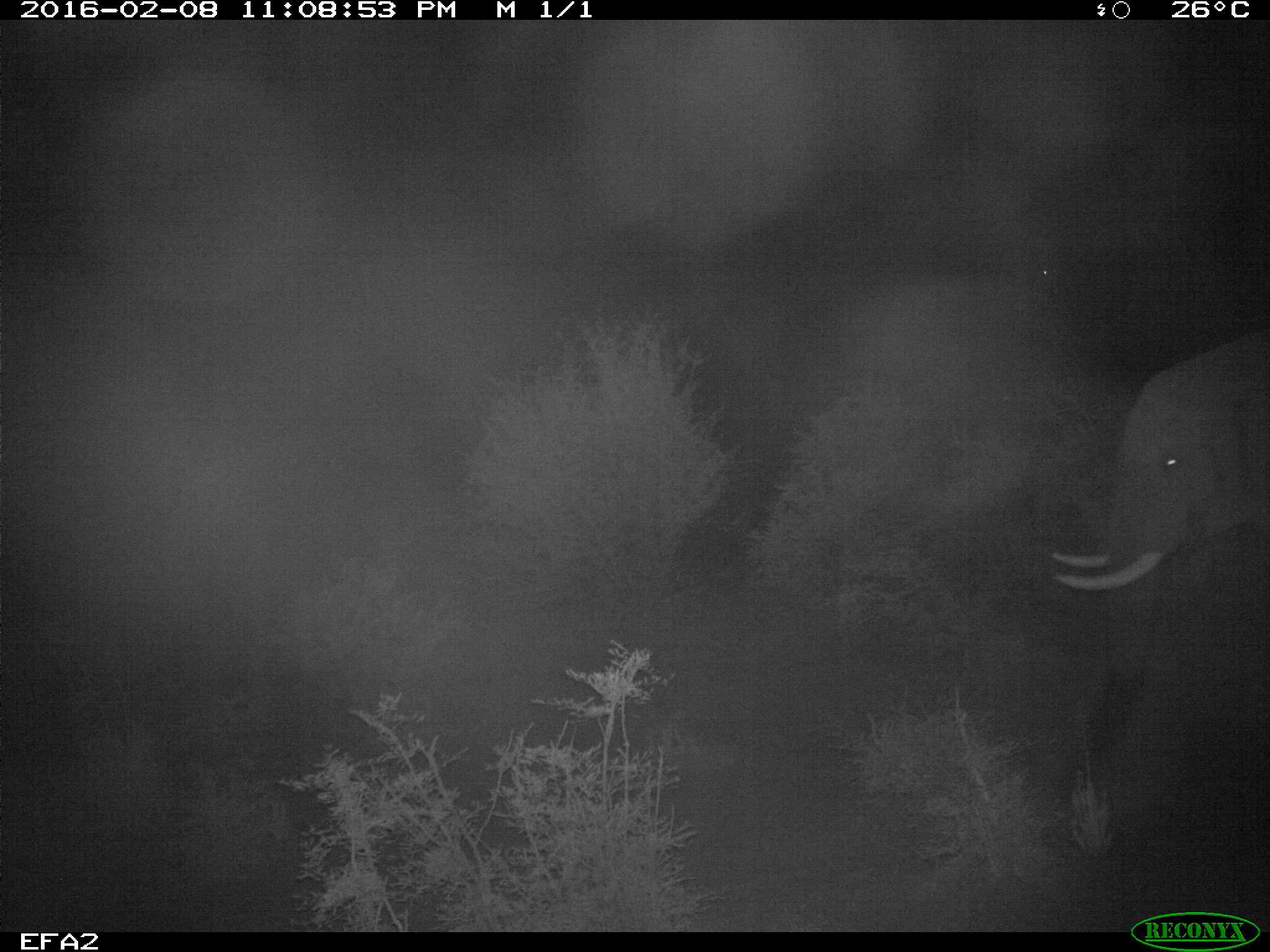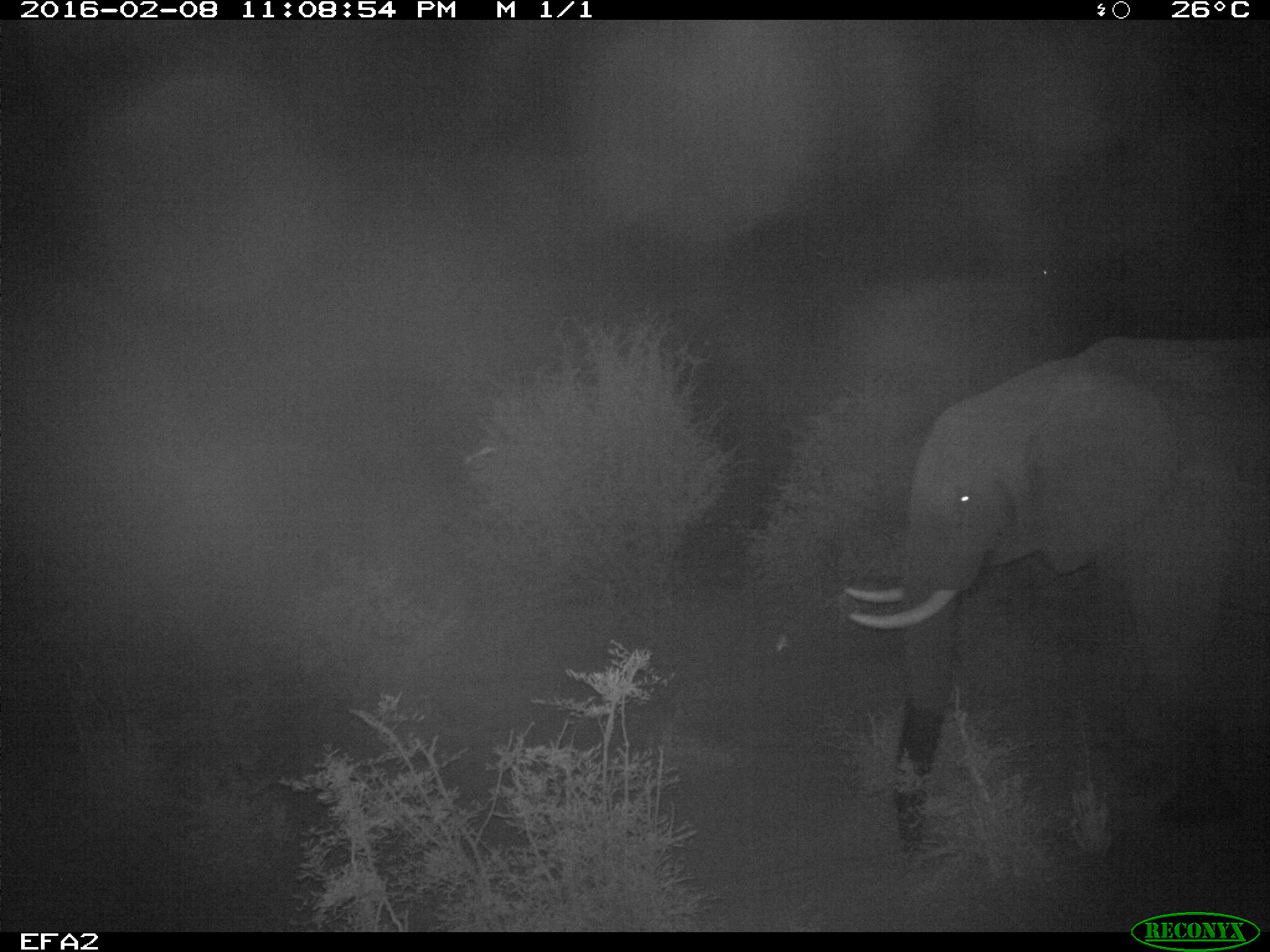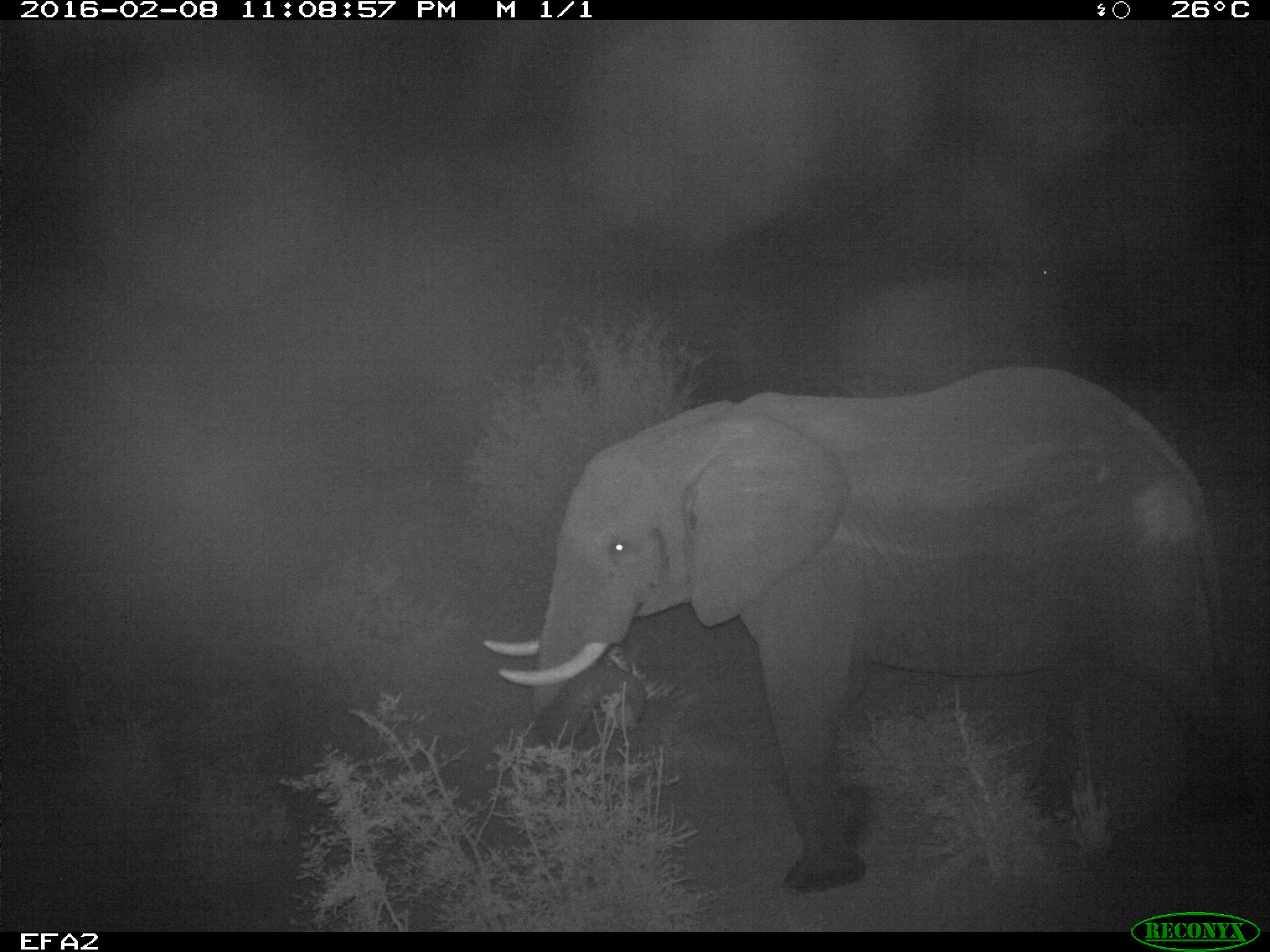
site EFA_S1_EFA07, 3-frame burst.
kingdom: Animalia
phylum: Chordata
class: Mammalia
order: Proboscidea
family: Elephantidae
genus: Loxodonta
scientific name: Loxodonta africana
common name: african bush elephant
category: elephant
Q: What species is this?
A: Elephant (african bush elephant) (Loxodonta africana).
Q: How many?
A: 1.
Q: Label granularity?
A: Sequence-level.